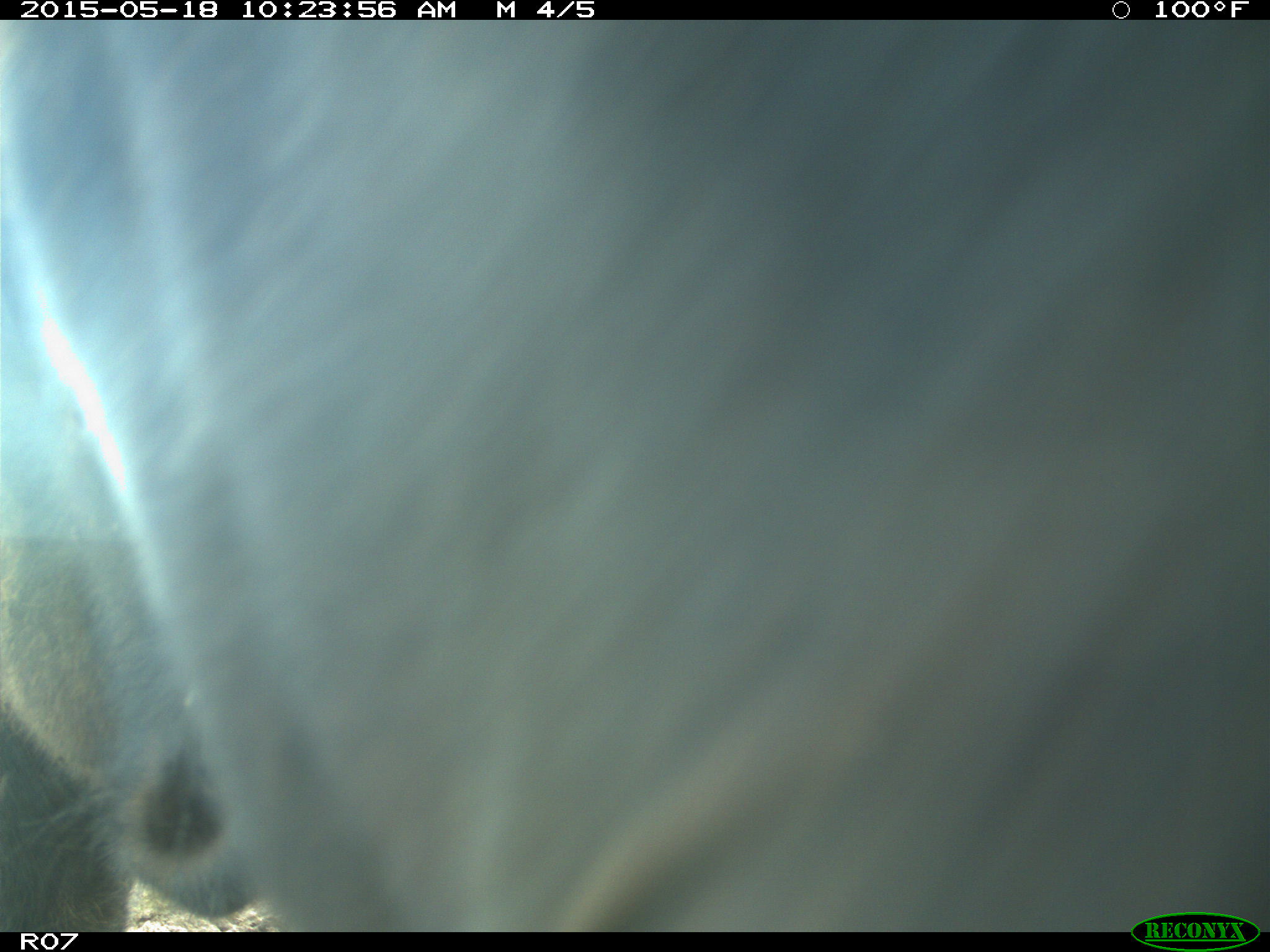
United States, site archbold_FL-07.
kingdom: Animalia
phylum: Chordata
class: Mammalia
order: Artiodactyla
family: Bovidae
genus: Bos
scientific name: Bos taurus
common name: domestic cow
Bos taurus (domestic cow).